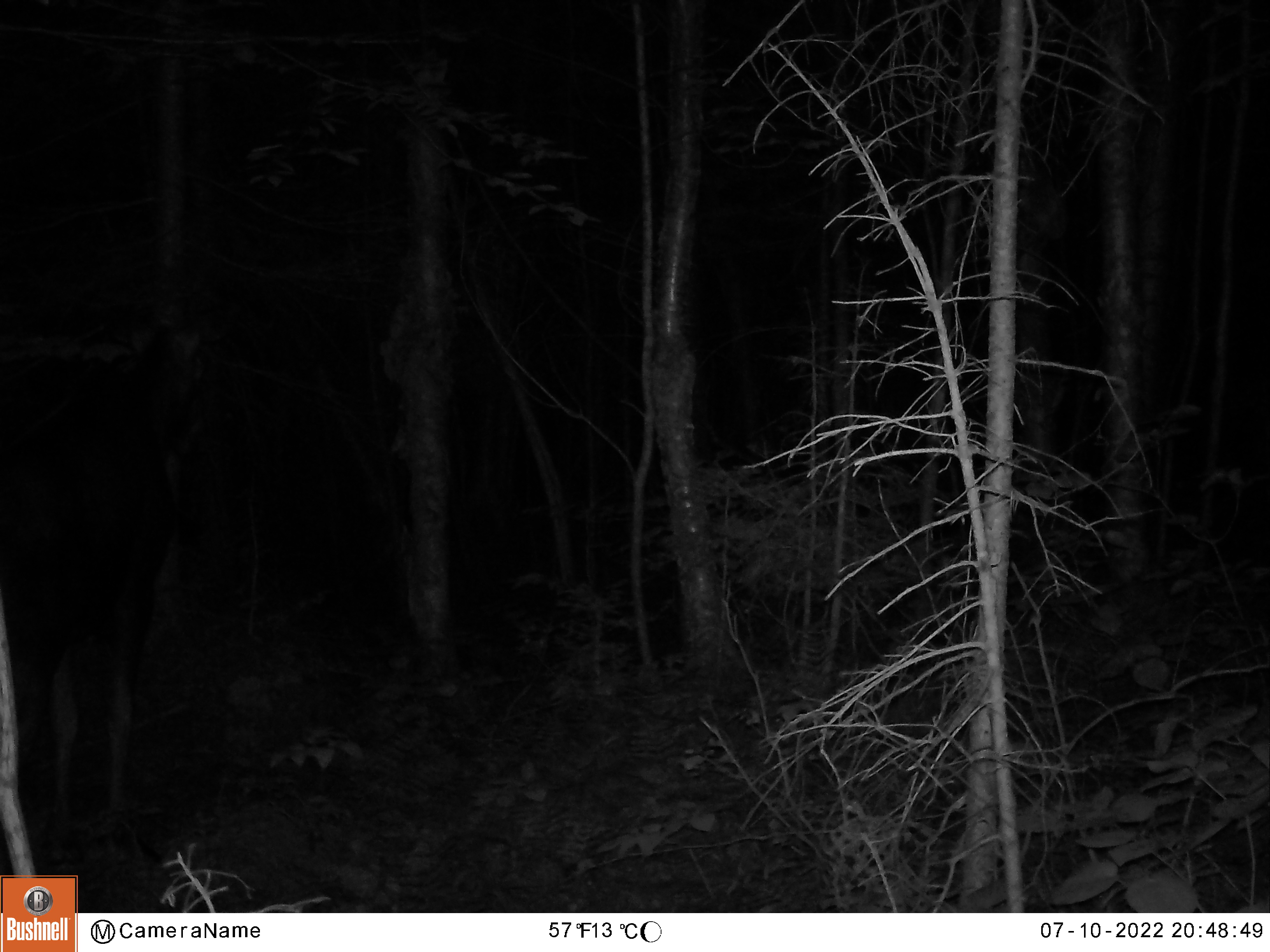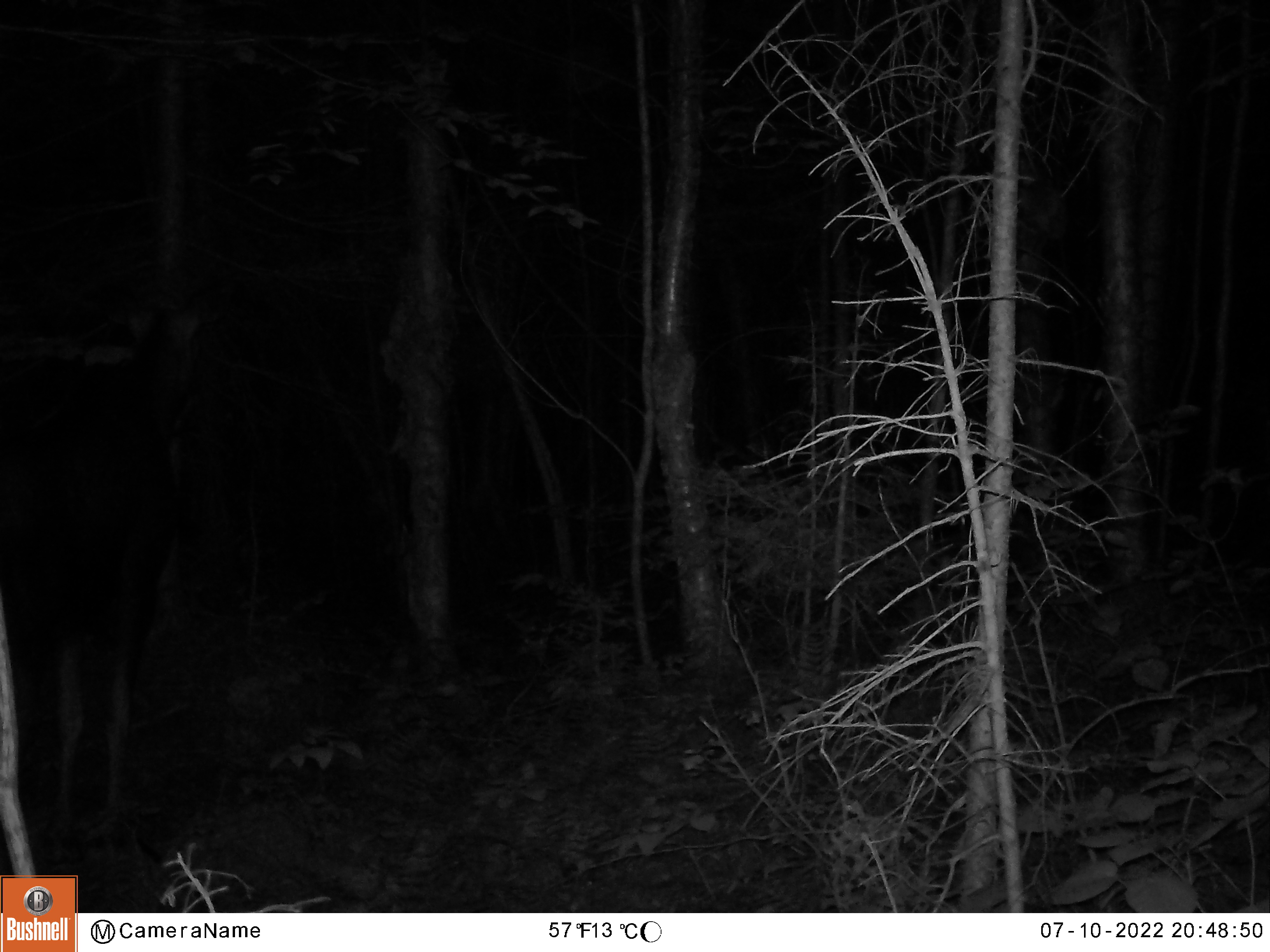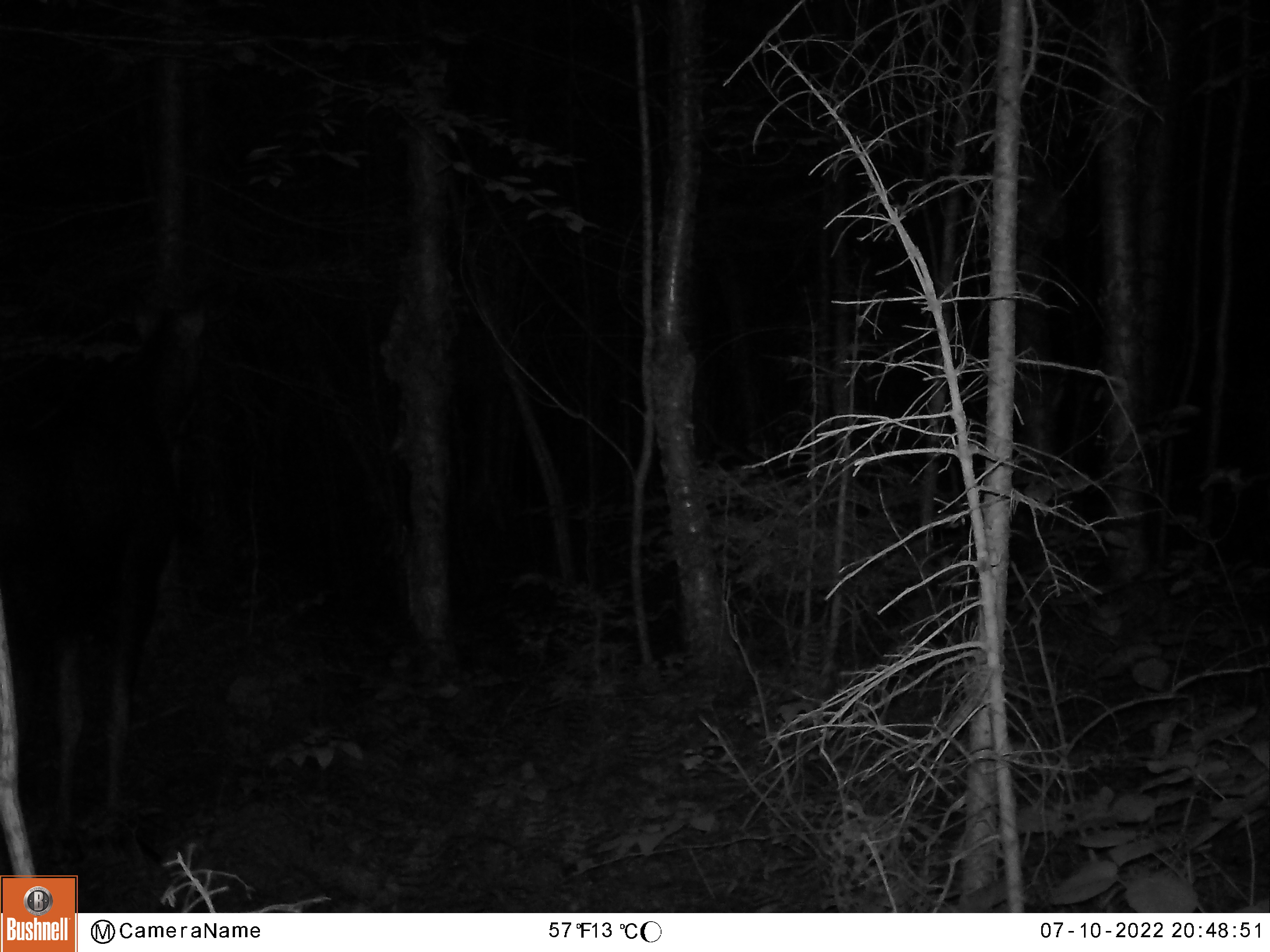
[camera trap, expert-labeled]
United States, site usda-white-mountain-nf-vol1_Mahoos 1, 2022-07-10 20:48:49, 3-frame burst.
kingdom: Animalia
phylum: Chordata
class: Mammalia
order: Artiodactyla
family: Cervidae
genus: Alces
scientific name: Alces alces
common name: moose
Moose (Alces alces).